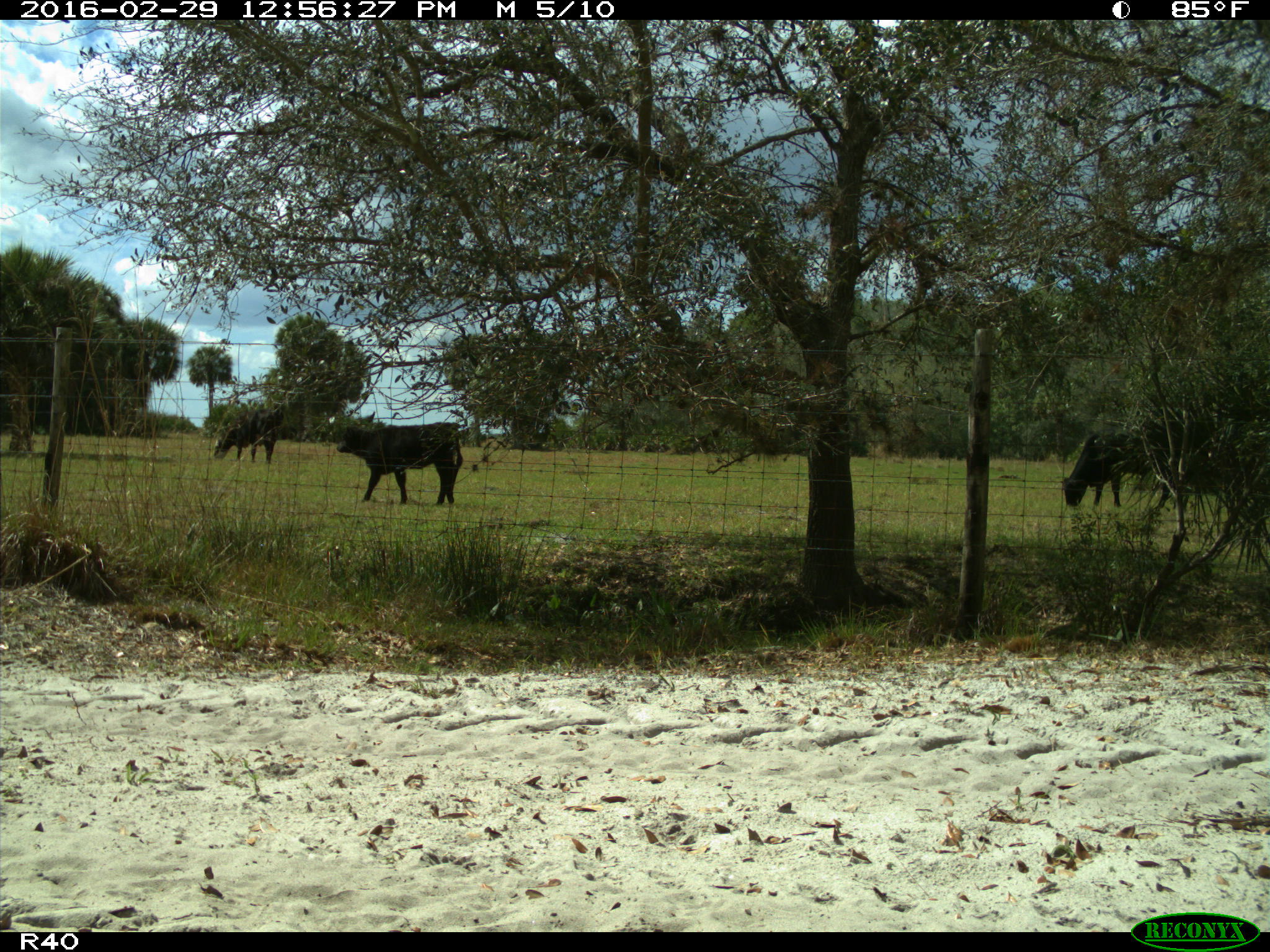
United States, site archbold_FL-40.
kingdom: Animalia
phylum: Chordata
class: Mammalia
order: Artiodactyla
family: Bovidae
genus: Bos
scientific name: Bos taurus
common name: domestic cow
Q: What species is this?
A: Bos taurus (domestic cow).